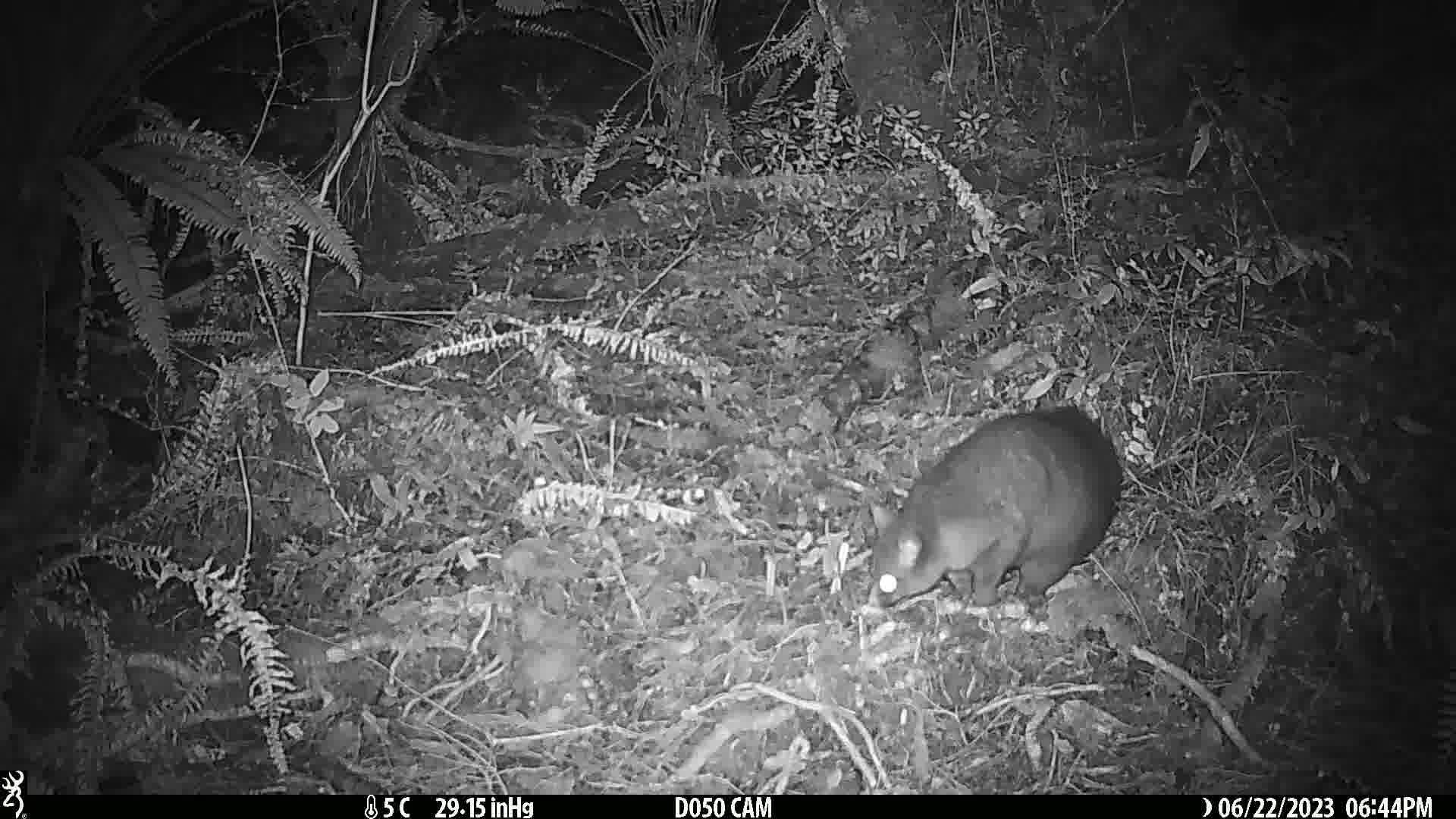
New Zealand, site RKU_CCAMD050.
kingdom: Animalia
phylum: Chordata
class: Mammalia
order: Diprotodontia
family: Phalangeridae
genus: Trichosurus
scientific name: Trichosurus vulpecula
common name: common brushtail possum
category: possum